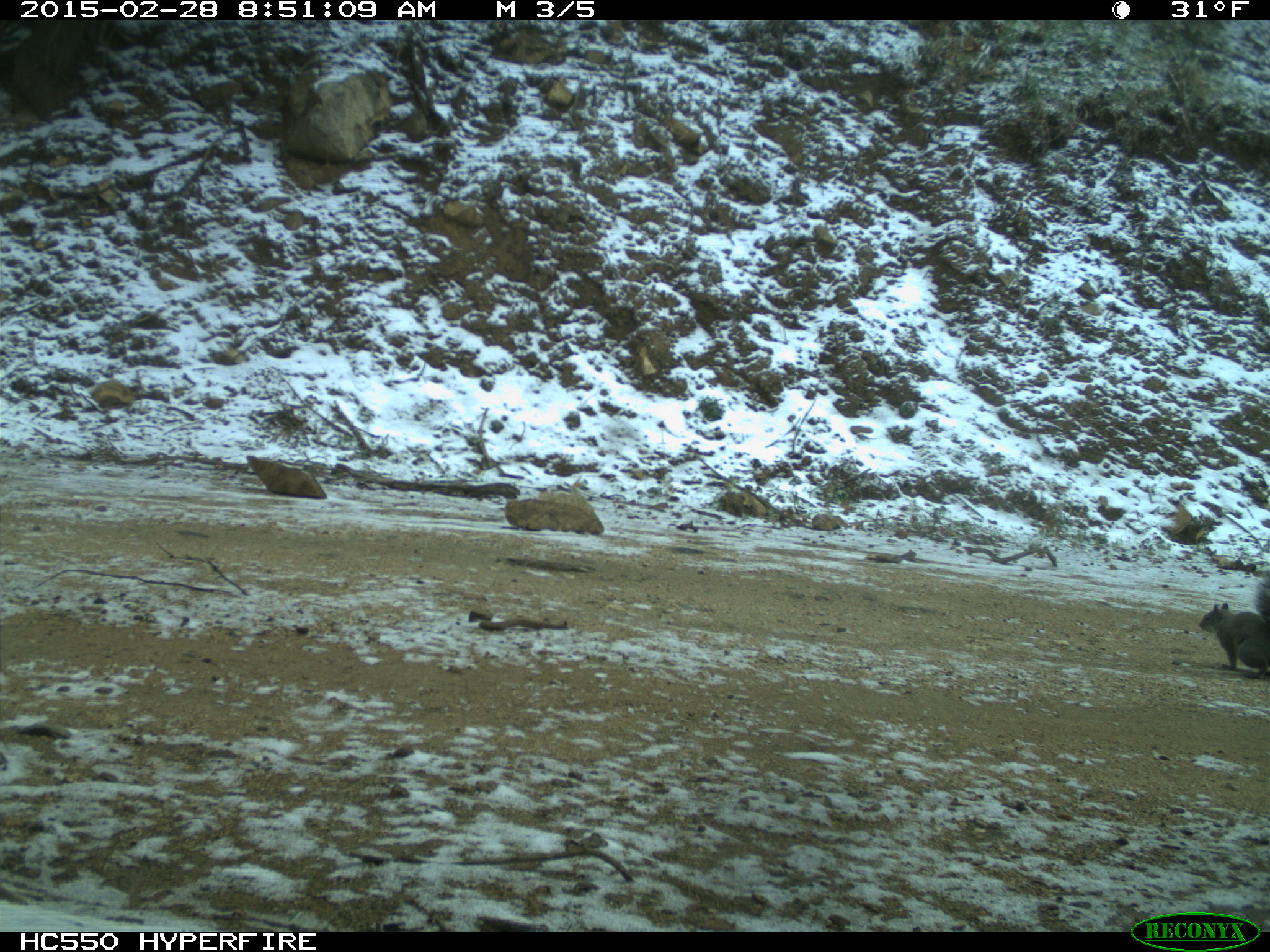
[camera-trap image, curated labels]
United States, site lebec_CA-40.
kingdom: Animalia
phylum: Chordata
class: Mammalia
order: Rodentia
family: Sciuridae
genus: Sciurus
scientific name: Sciurus carolinensis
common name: eastern gray squirrel